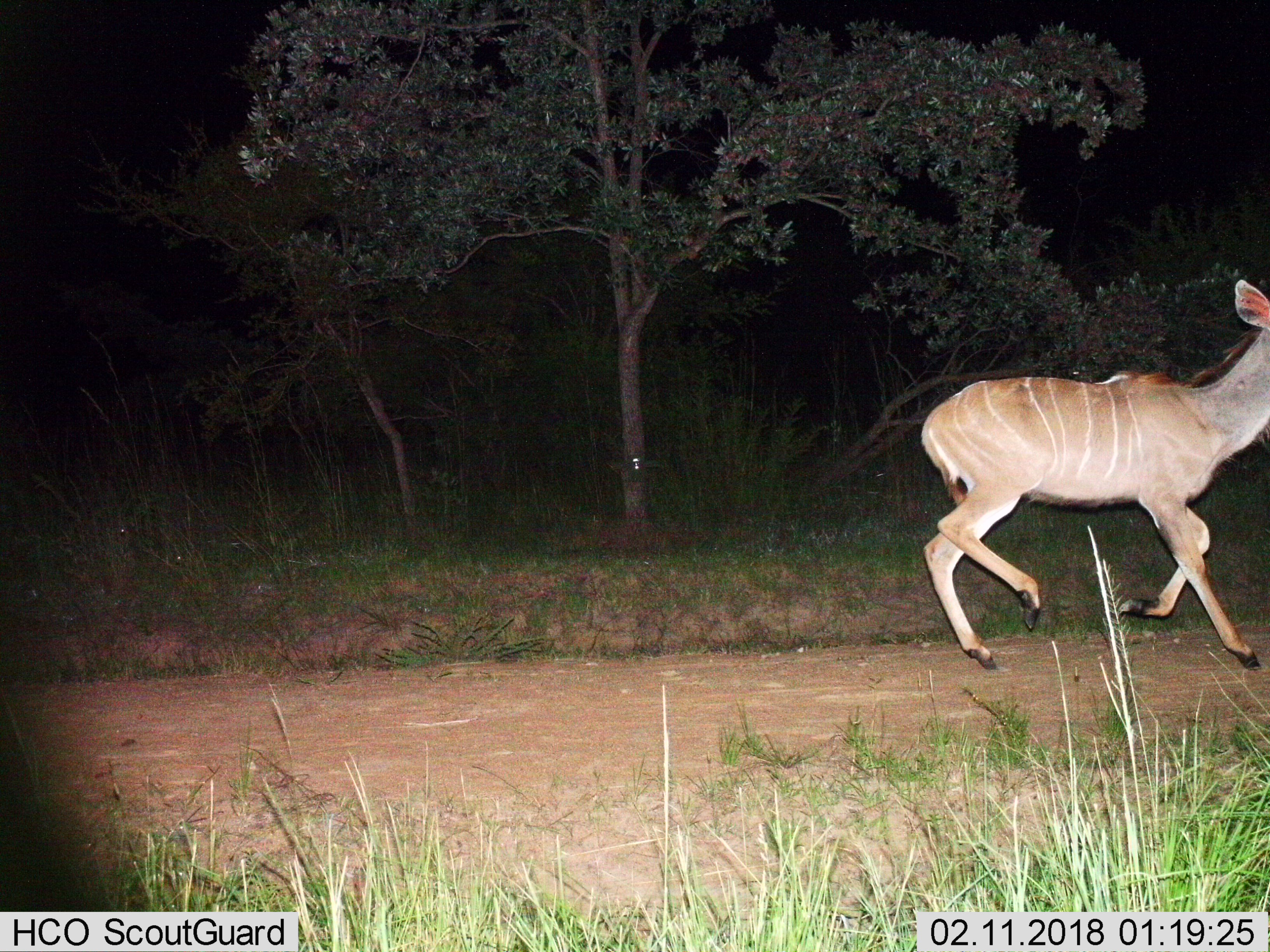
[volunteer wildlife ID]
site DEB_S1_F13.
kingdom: Animalia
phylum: Chordata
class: Mammalia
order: Artiodactyla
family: Bovidae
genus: Tragelaphus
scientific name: Tragelaphus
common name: kudu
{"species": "kudu (Tragelaphus)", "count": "1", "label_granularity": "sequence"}